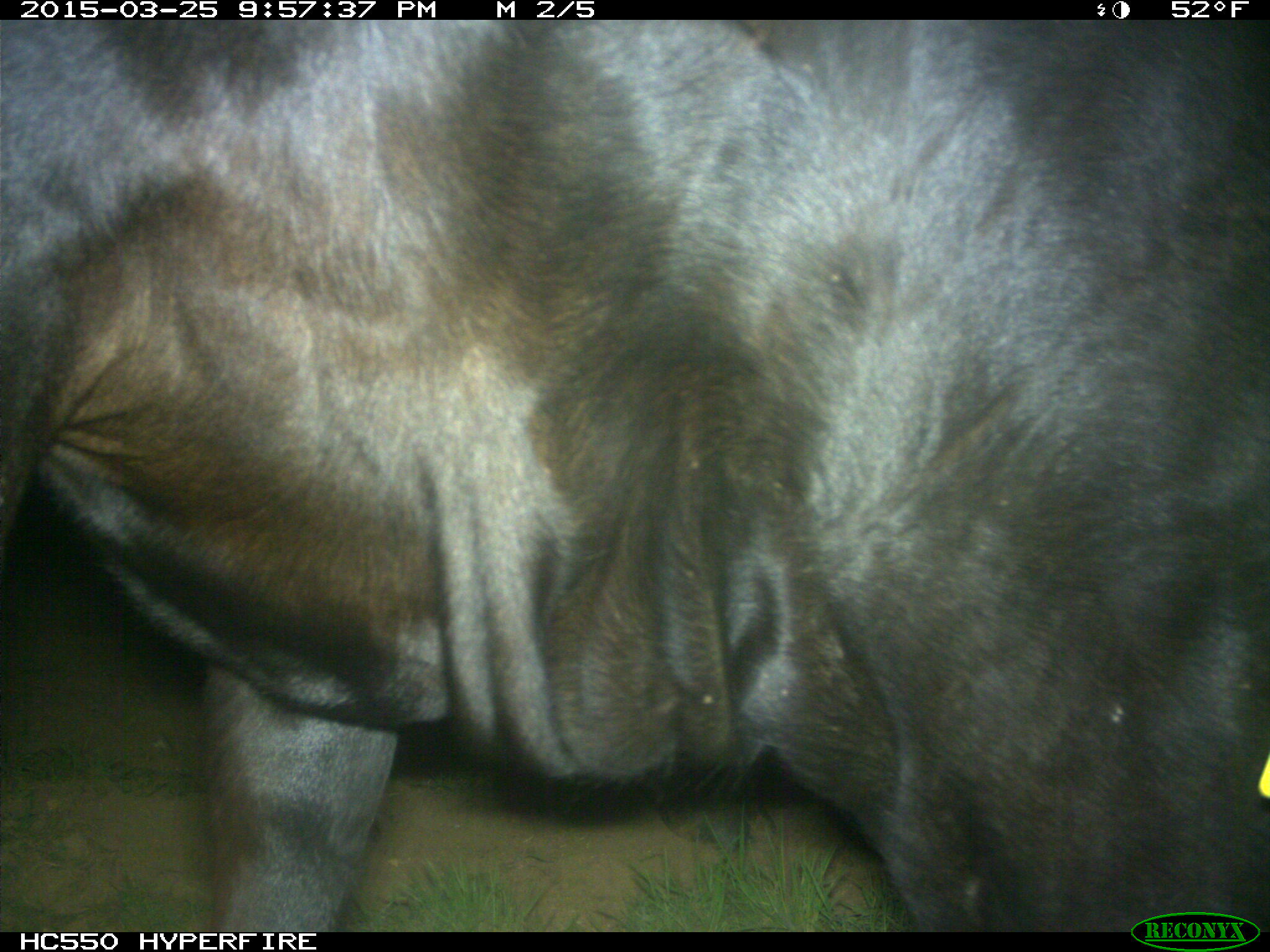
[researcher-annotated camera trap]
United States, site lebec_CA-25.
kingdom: Animalia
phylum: Chordata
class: Mammalia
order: Artiodactyla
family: Bovidae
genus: Bos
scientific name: Bos taurus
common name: domestic cow